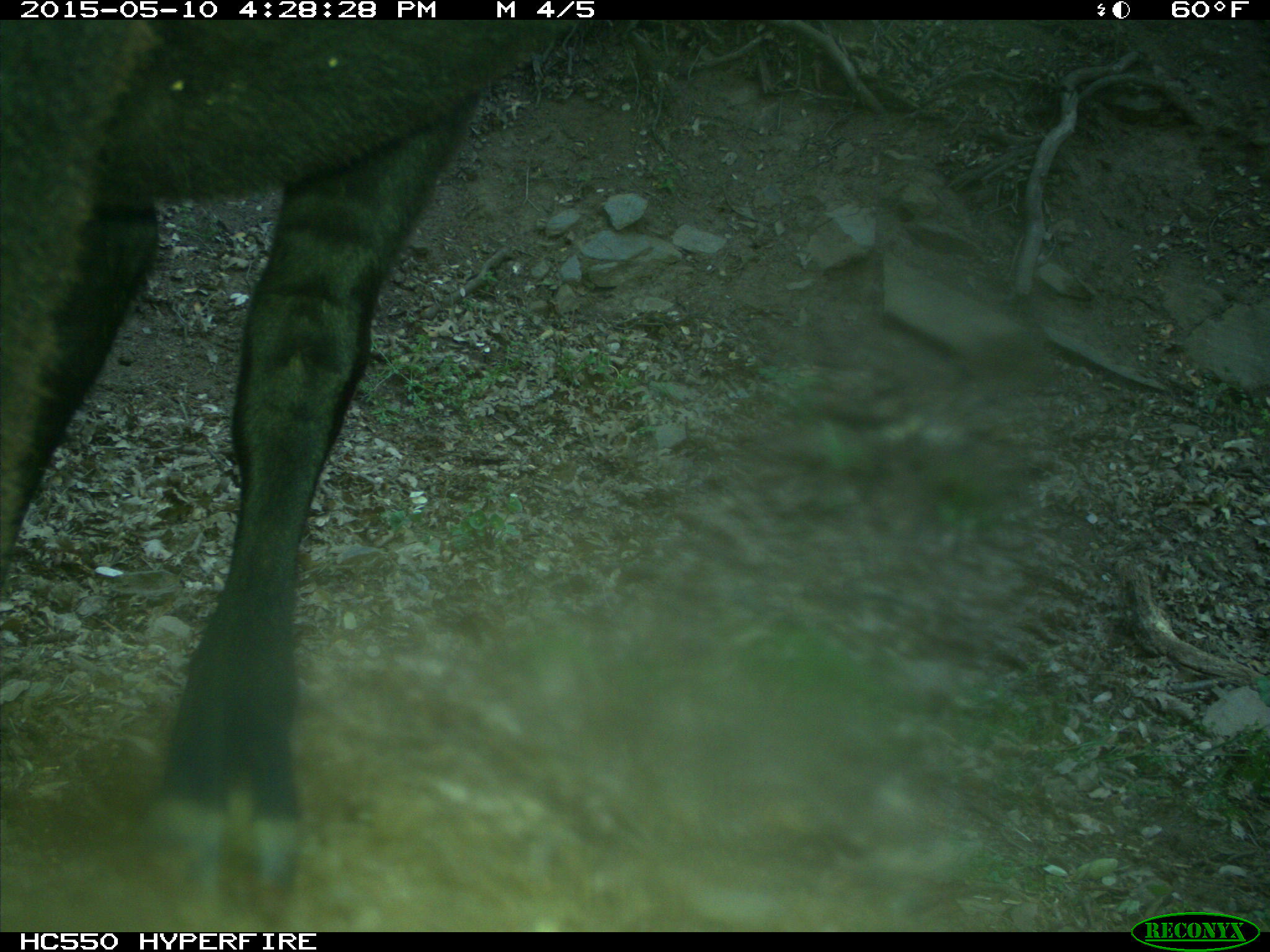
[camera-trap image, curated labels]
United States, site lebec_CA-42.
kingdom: Animalia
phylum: Chordata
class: Mammalia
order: Artiodactyla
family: Bovidae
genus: Bos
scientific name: Bos taurus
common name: domestic cow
Bos taurus (domestic cow).